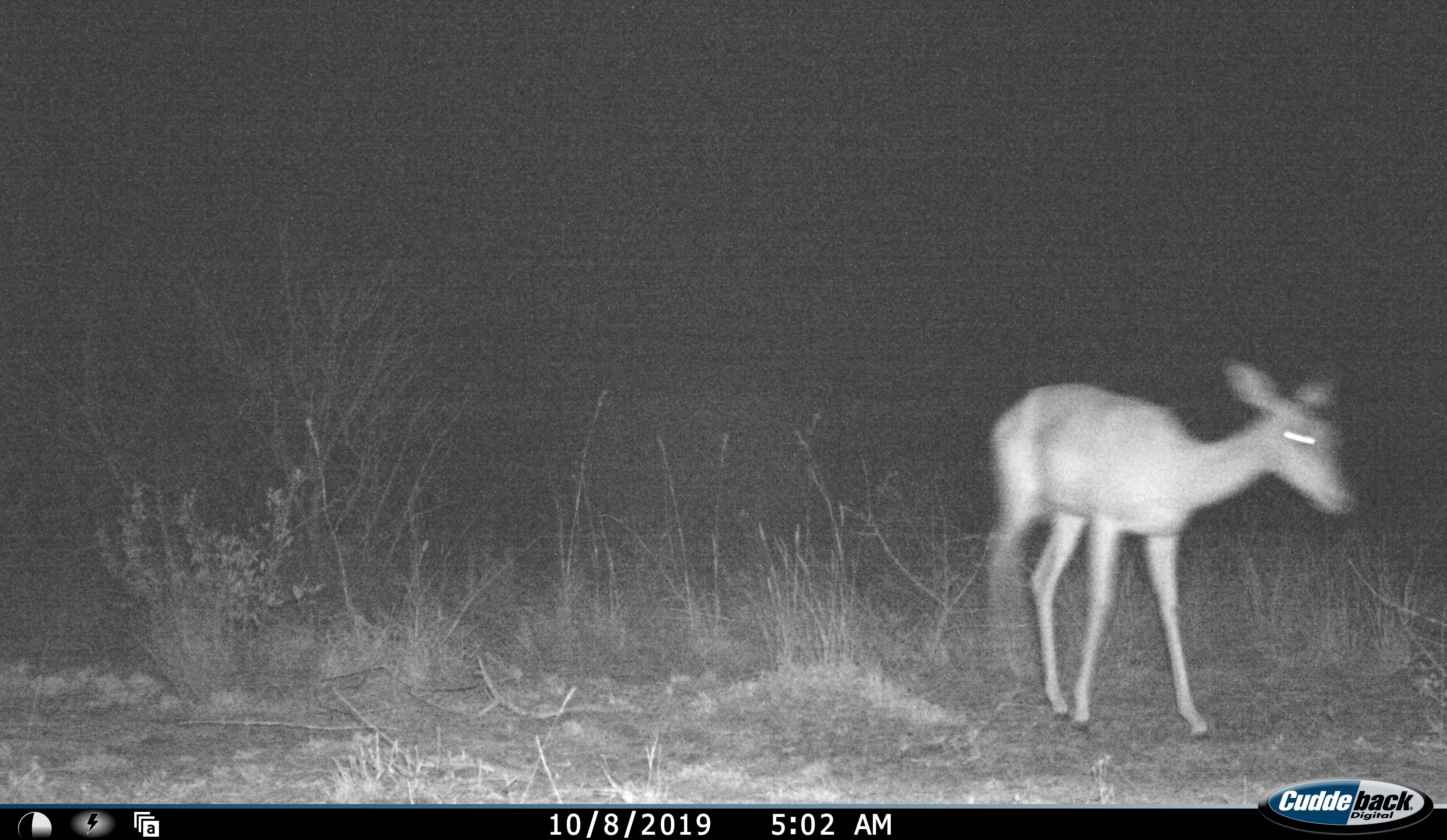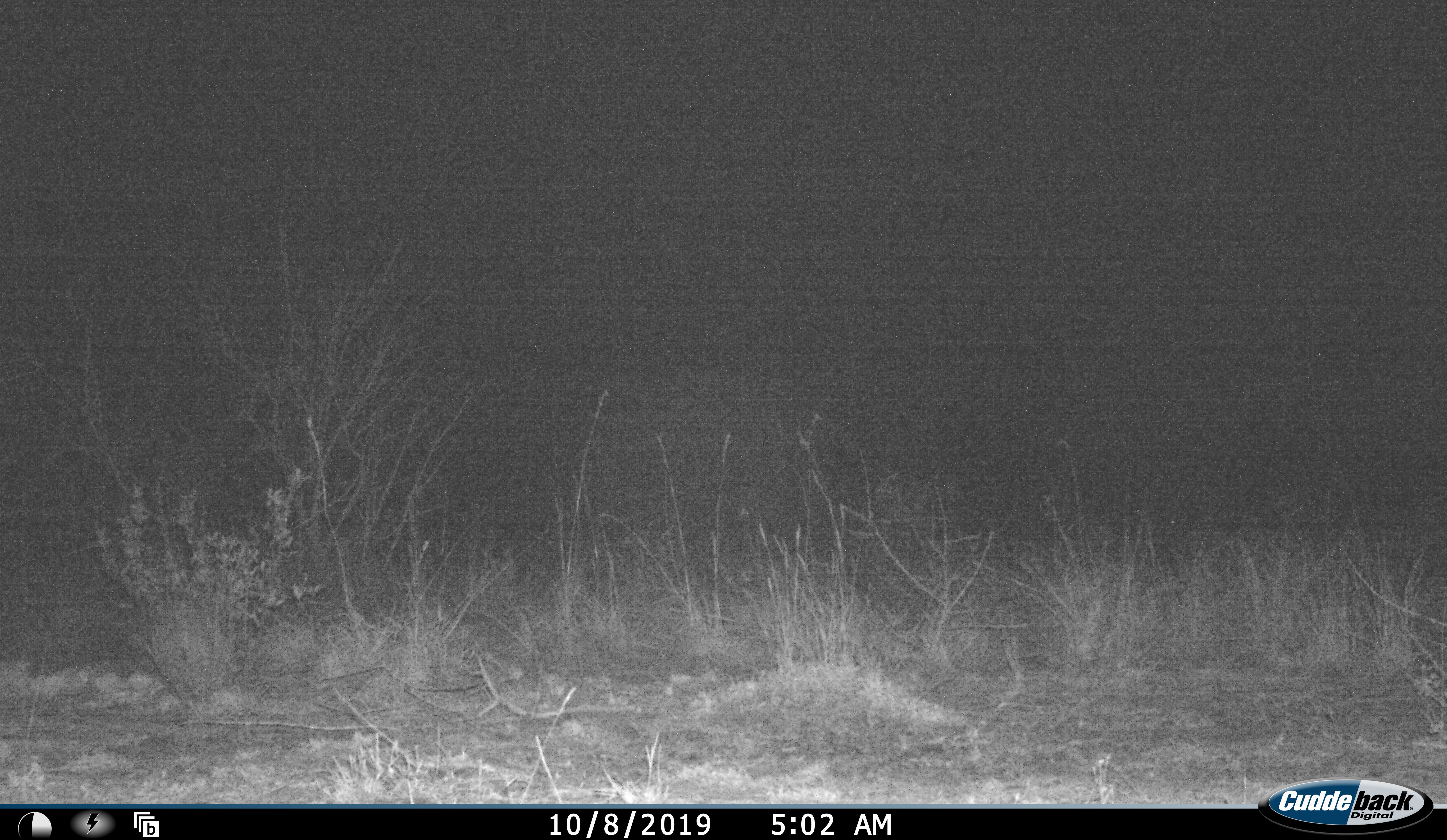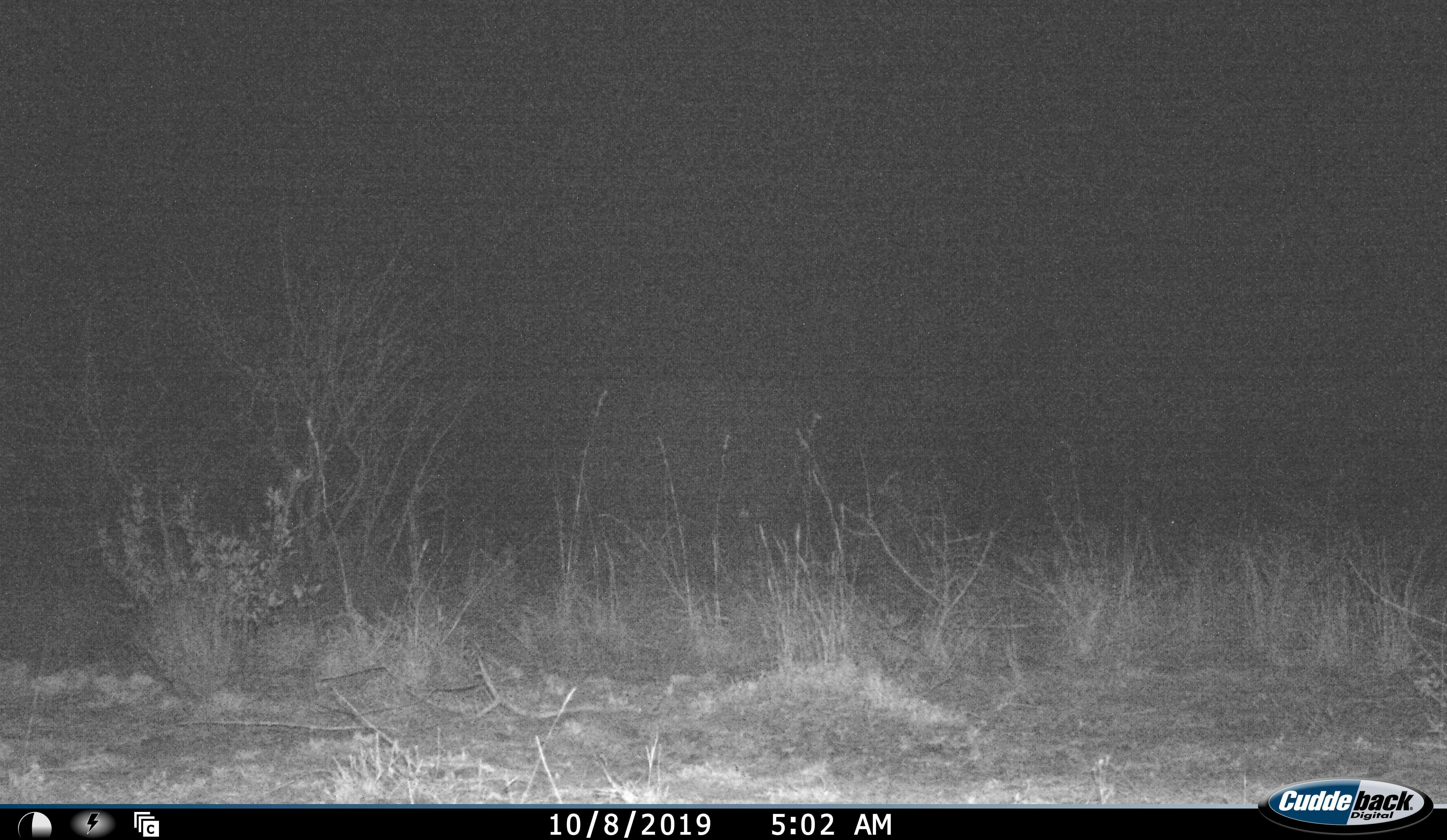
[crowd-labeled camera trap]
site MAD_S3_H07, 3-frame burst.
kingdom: Animalia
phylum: Chordata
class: Mammalia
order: Artiodactyla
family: Bovidae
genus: Aepyceros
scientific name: Aepyceros melampus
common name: impala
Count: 1.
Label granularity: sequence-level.